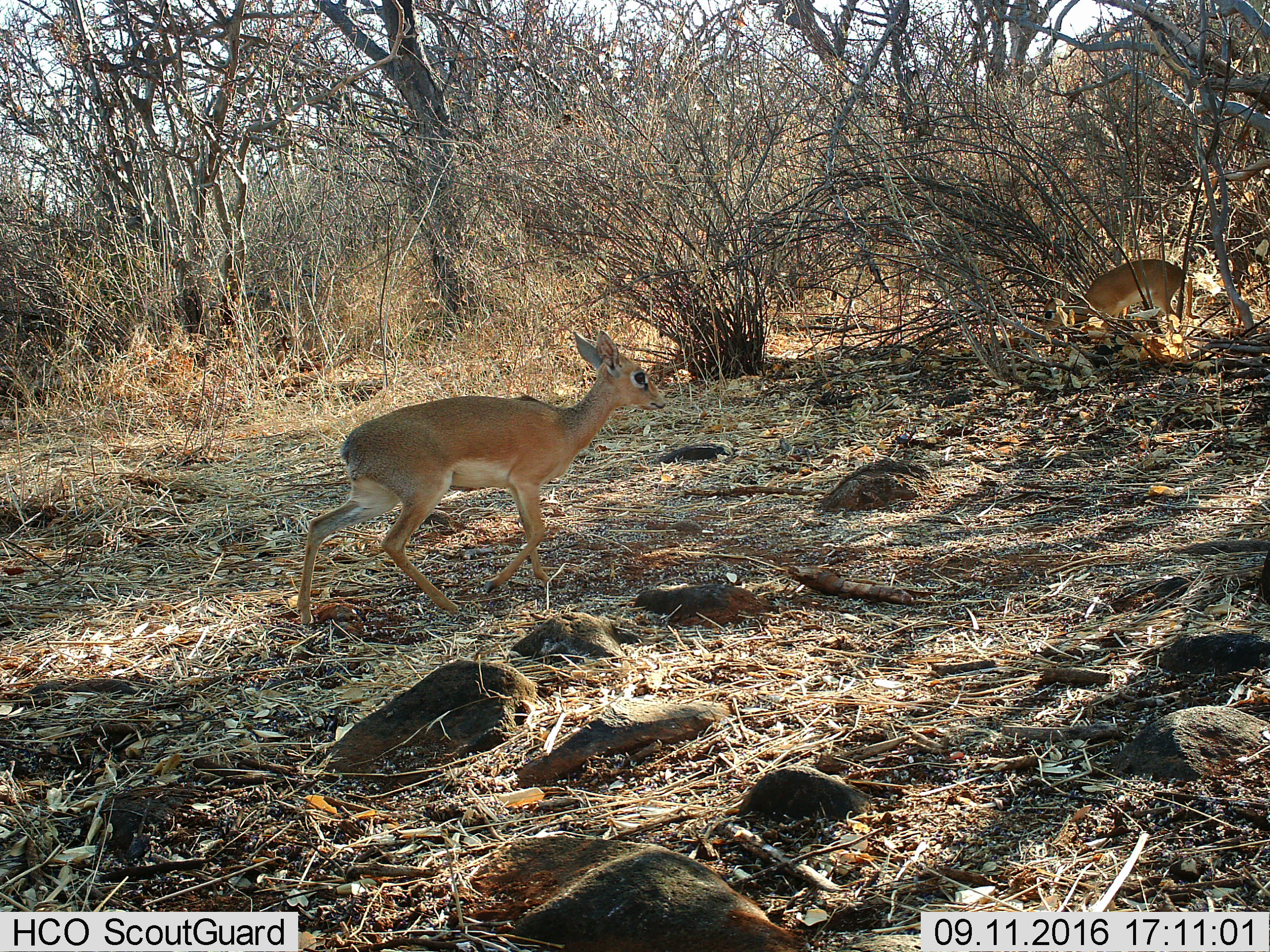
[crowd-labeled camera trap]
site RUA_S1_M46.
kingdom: Animalia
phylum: Chordata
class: Mammalia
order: Artiodactyla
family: Bovidae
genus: Madoqua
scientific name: Madoqua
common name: dik-dik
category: dikdik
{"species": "dikdik (dik-dik) (Madoqua)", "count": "2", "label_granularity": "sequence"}